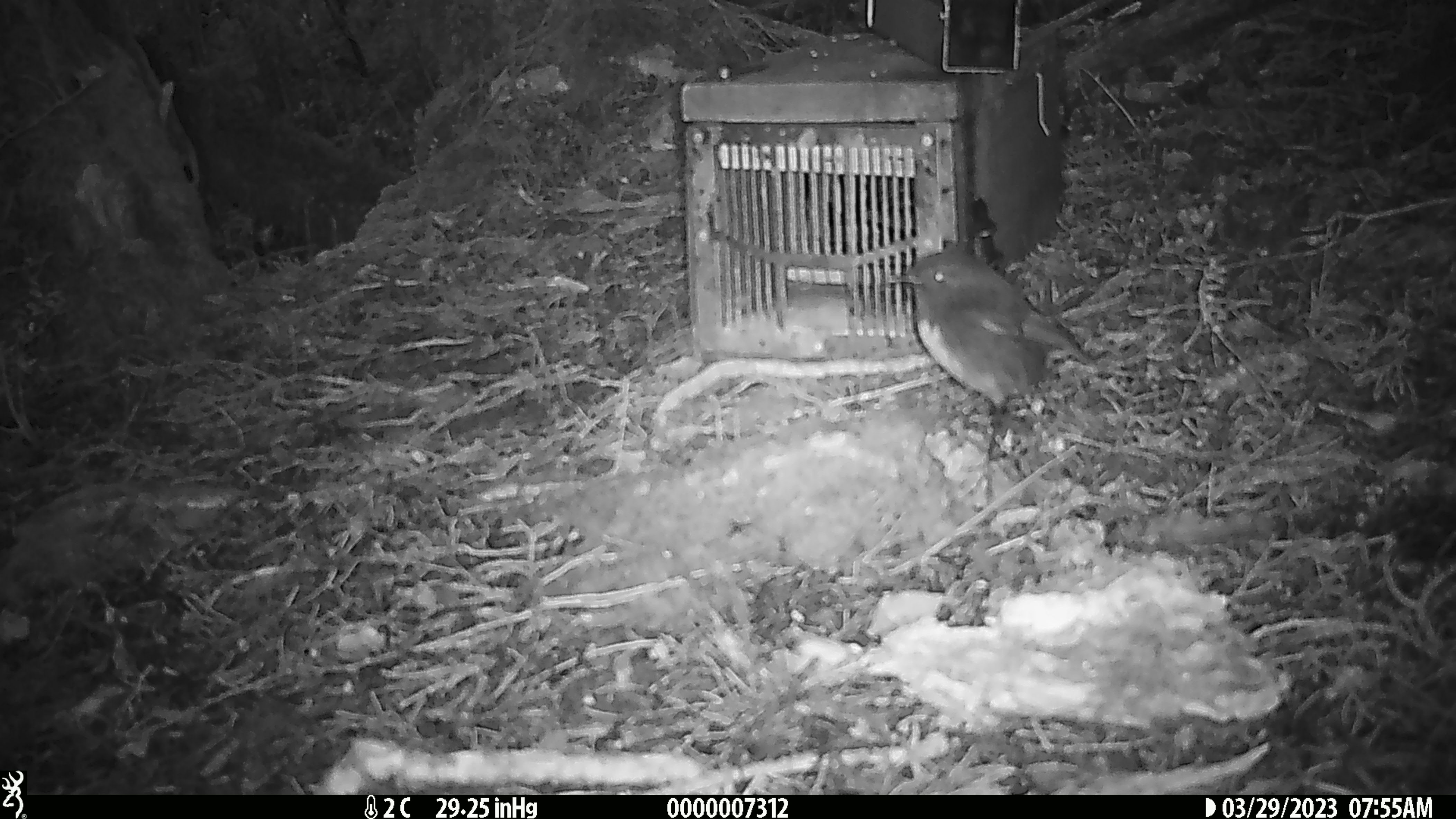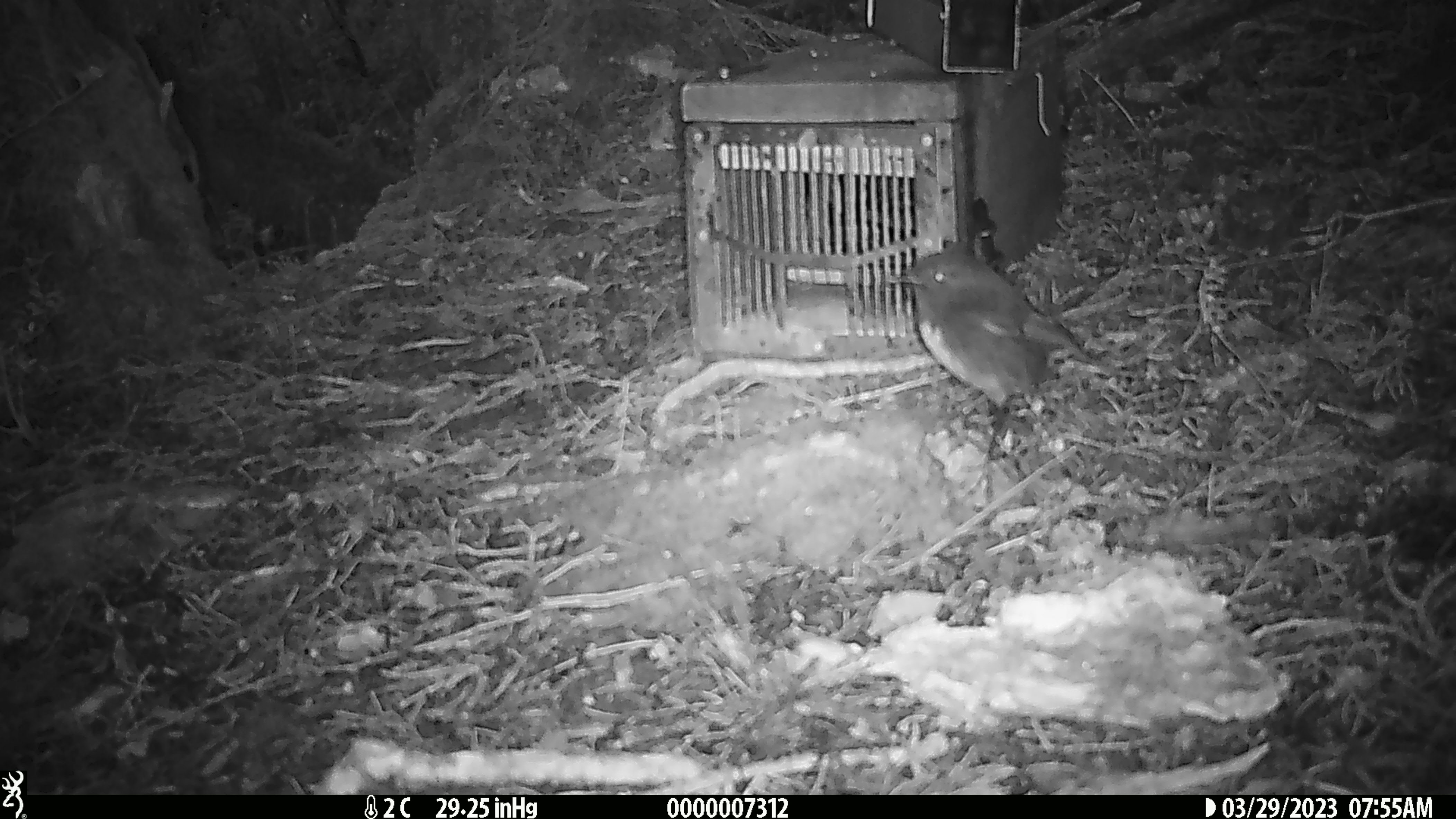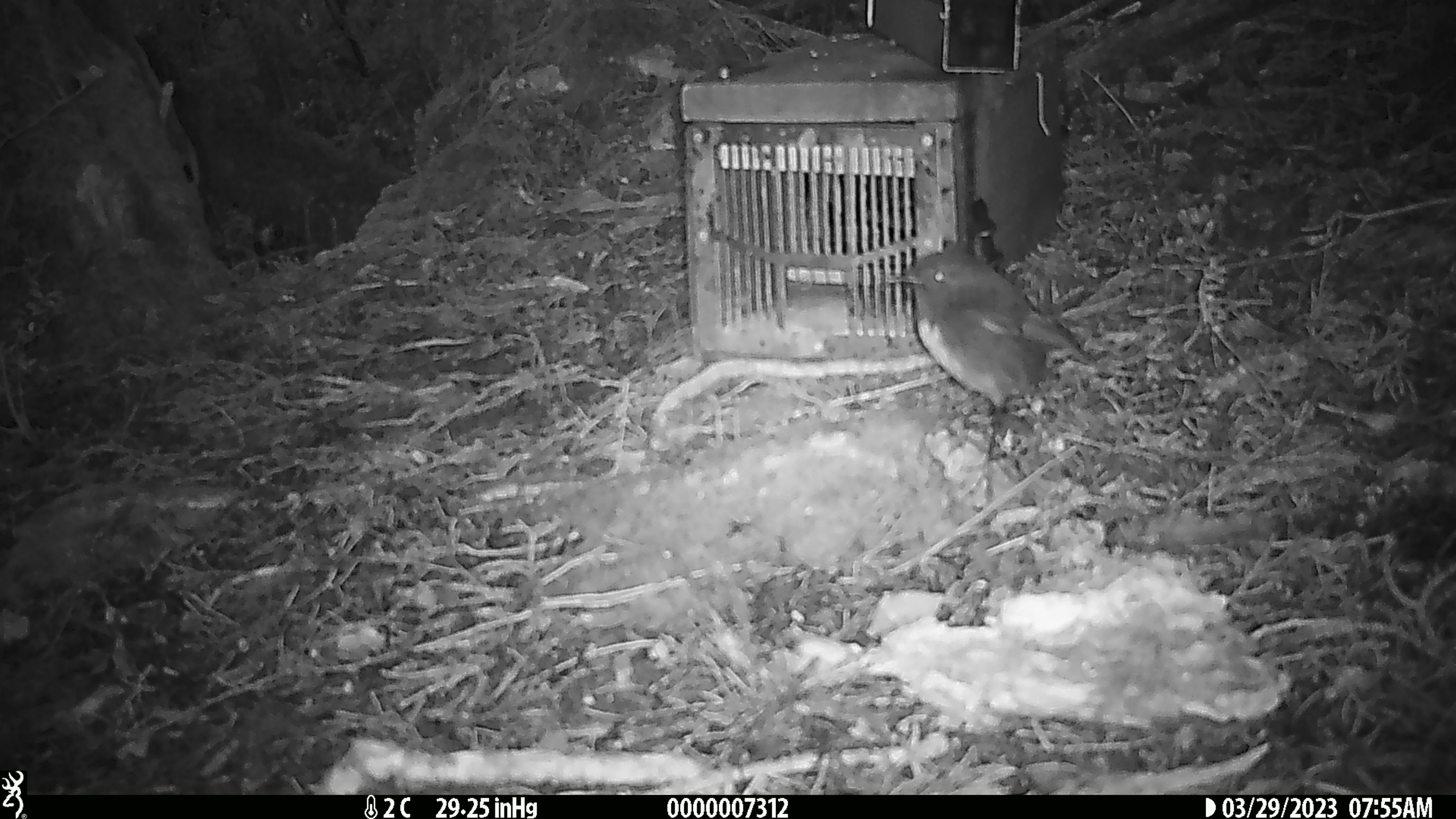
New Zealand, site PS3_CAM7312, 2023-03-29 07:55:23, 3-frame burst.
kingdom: Animalia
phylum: Chordata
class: Aves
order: Passeriformes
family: Petroicidae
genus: Petroica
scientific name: Petroica australis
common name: new zealand robin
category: robin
Robin (new zealand robin) (Petroica australis).